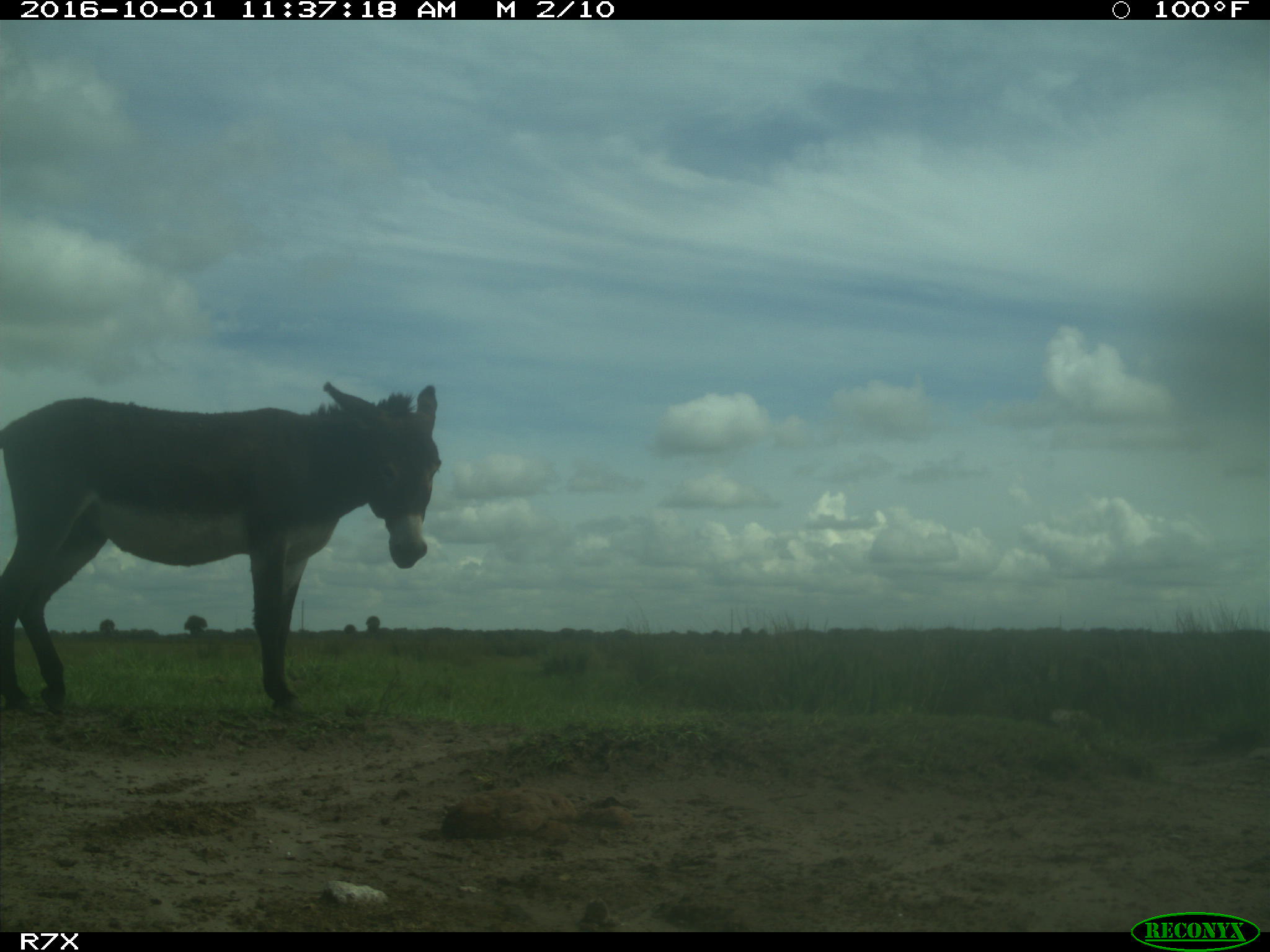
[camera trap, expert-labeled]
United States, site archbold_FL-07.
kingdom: Animalia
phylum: Chordata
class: Mammalia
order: Perissodactyla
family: Equidae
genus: Equus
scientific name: Equus africanus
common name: african wild ass